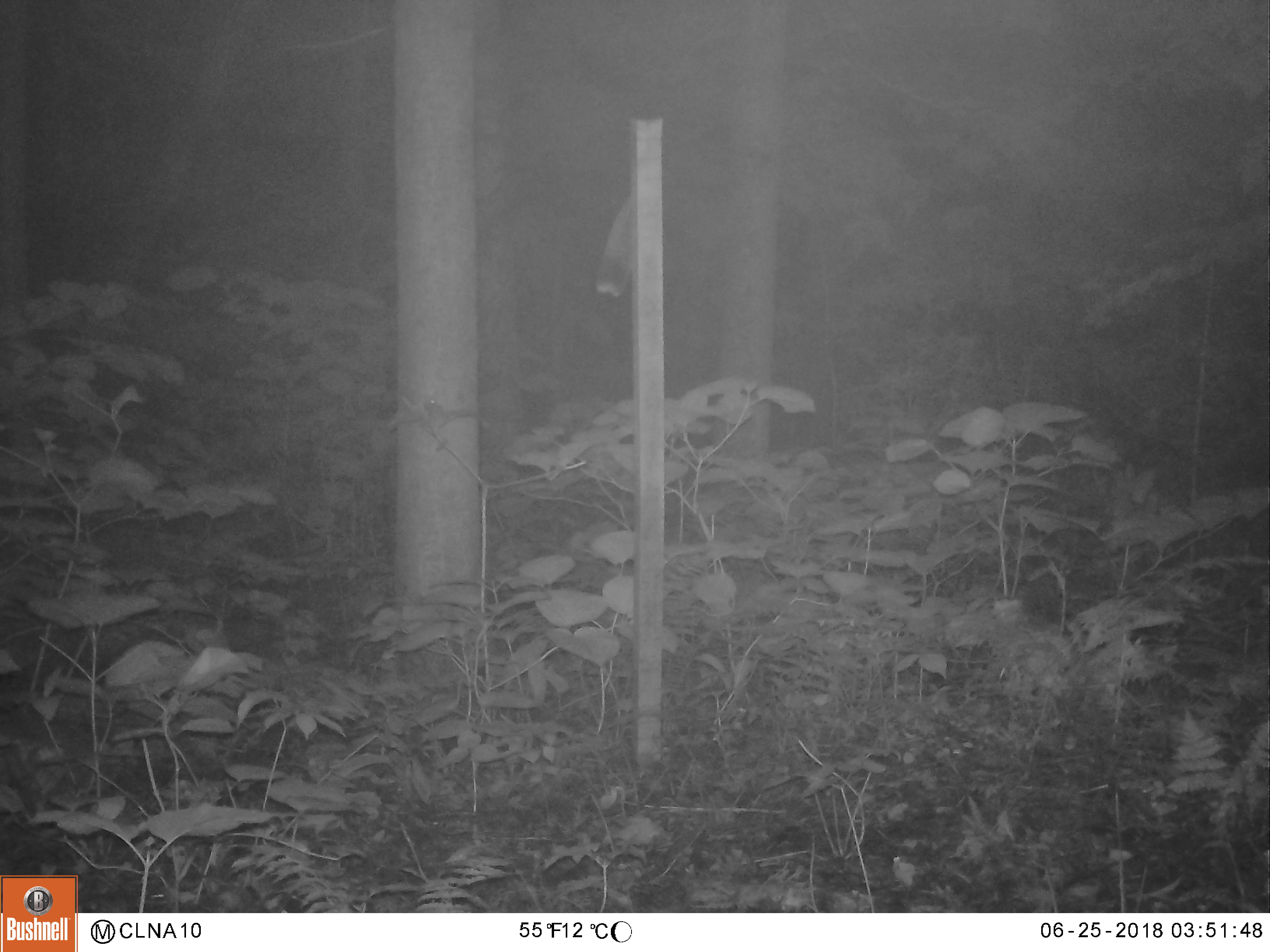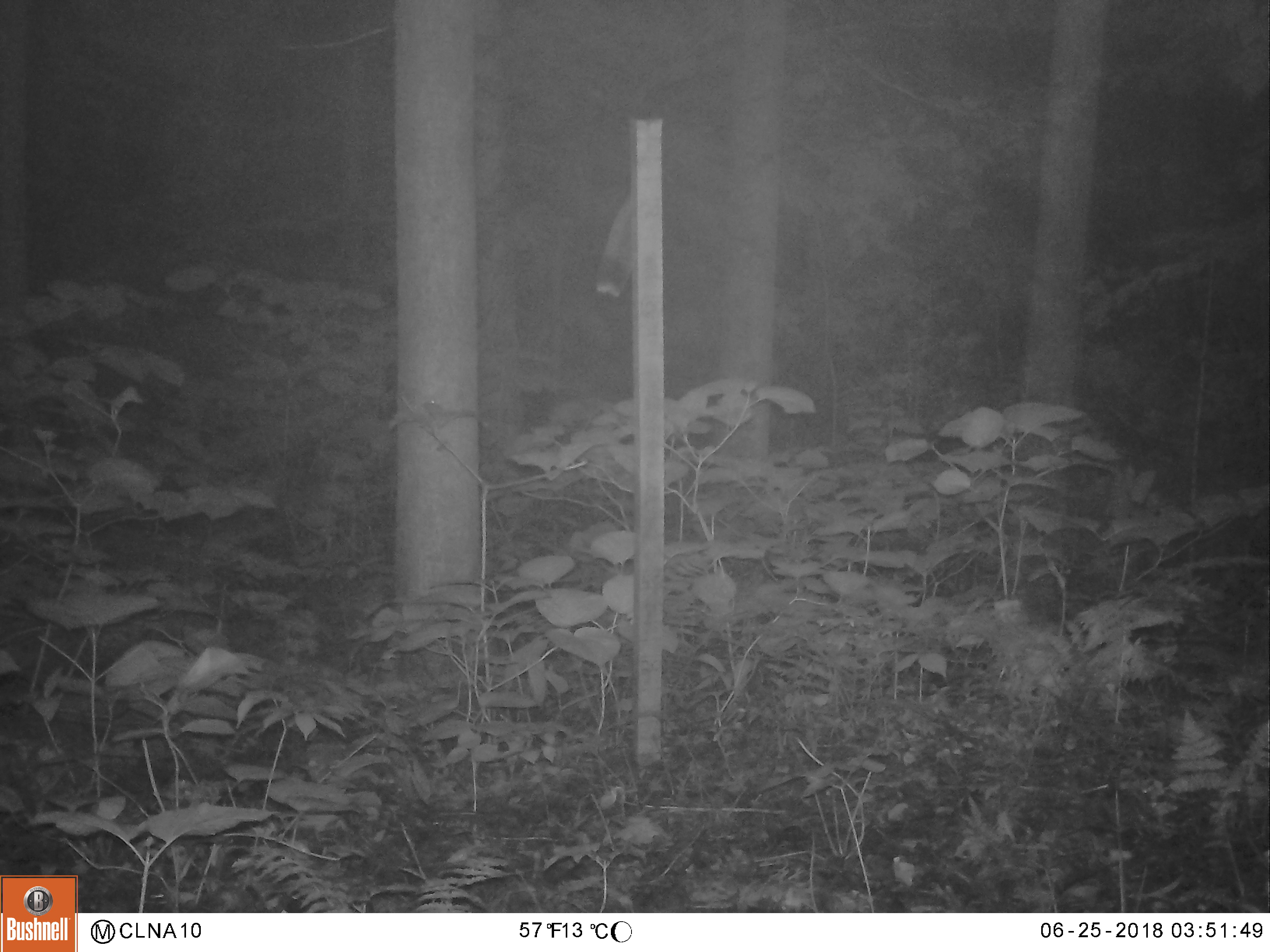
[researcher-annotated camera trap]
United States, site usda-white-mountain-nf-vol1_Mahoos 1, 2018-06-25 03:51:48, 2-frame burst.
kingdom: Animalia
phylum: Chordata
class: Mammalia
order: Artiodactyla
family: Cervidae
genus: Alces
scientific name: Alces alces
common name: moose